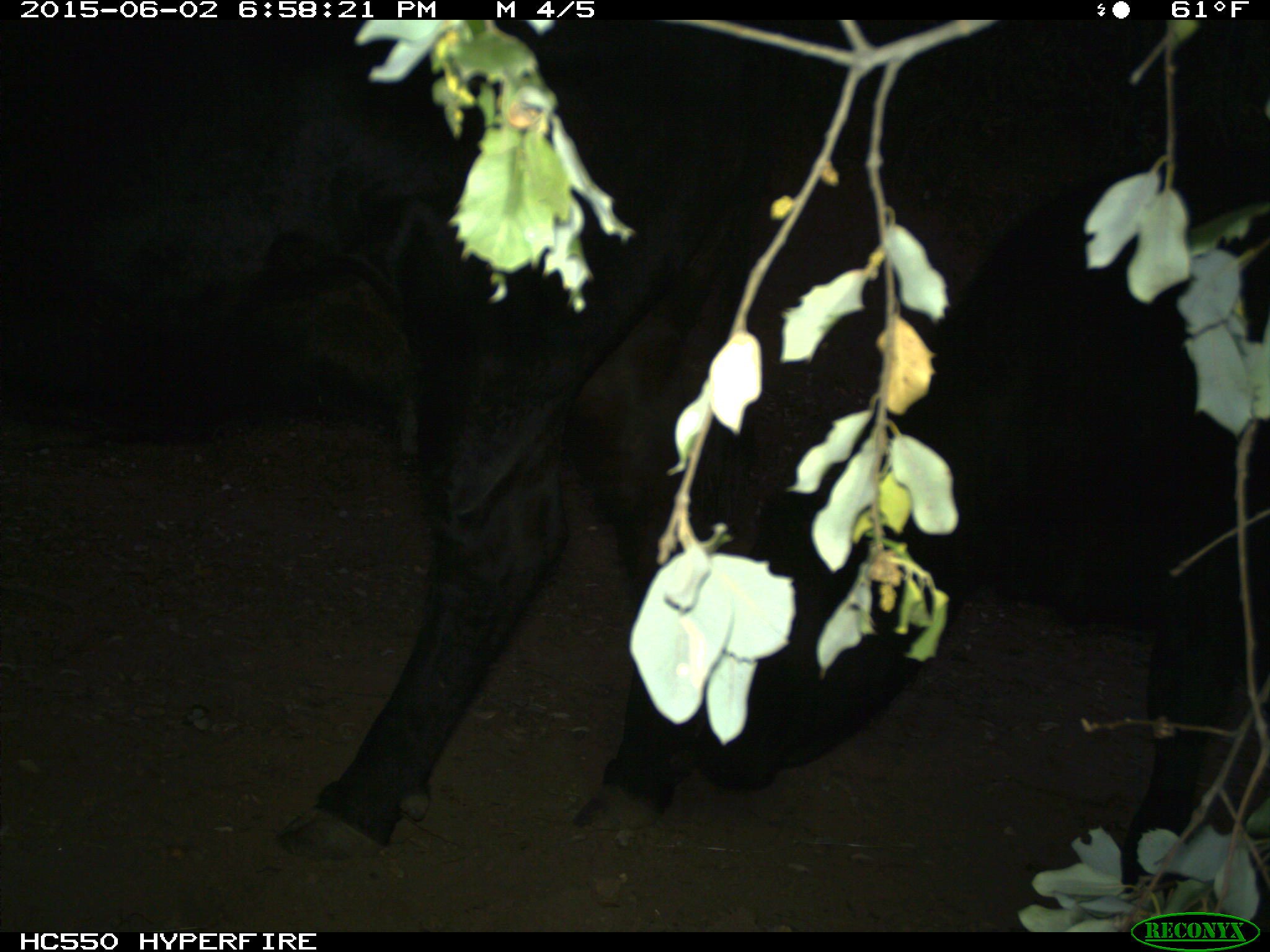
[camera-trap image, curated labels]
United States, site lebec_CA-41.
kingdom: Animalia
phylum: Chordata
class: Mammalia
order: Artiodactyla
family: Bovidae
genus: Bos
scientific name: Bos taurus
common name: domestic cow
Bos taurus (domestic cow).